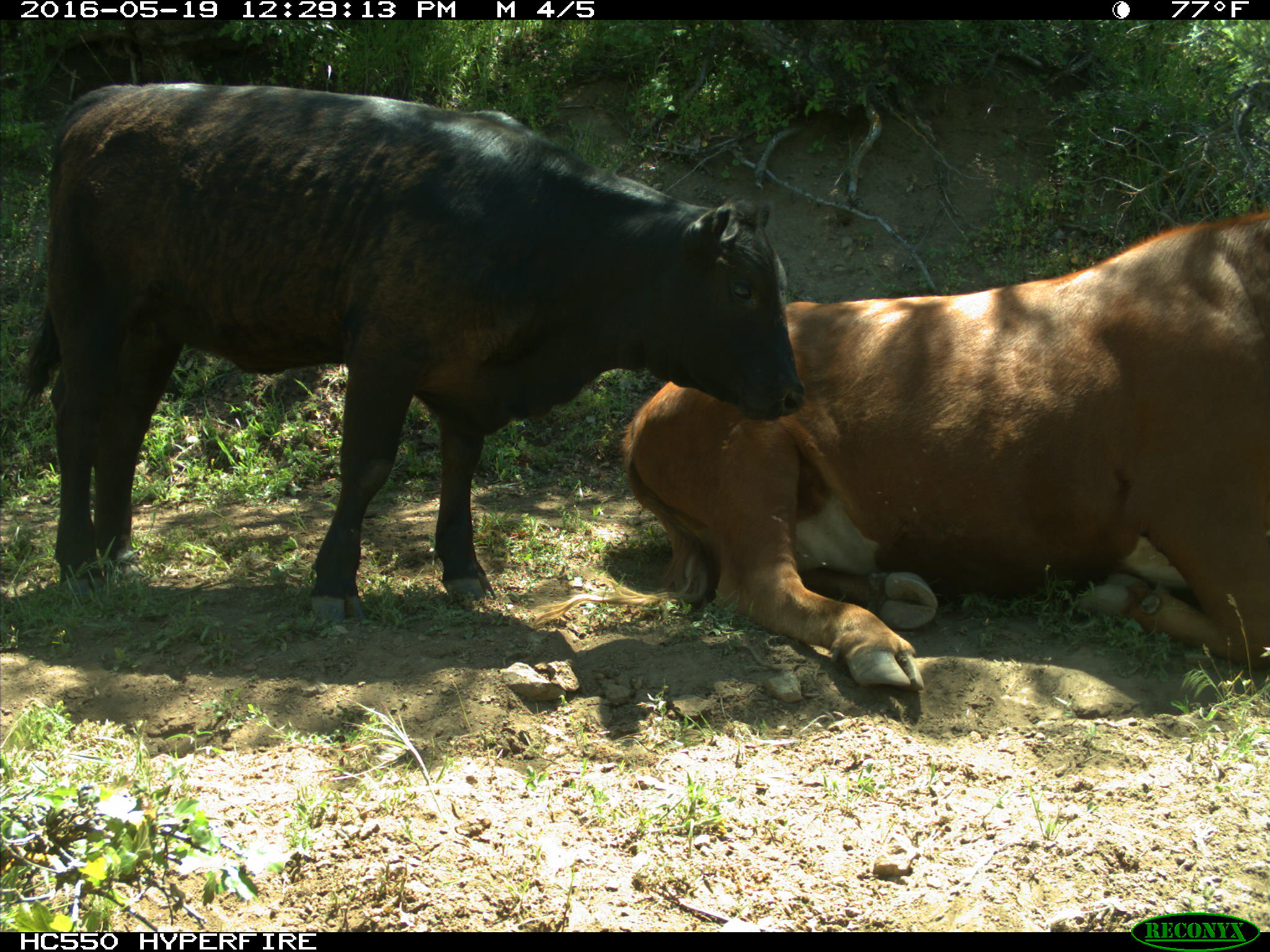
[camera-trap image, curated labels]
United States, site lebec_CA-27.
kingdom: Animalia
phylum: Chordata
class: Mammalia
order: Artiodactyla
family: Bovidae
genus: Bos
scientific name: Bos taurus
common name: domestic cow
Bos taurus (domestic cow).